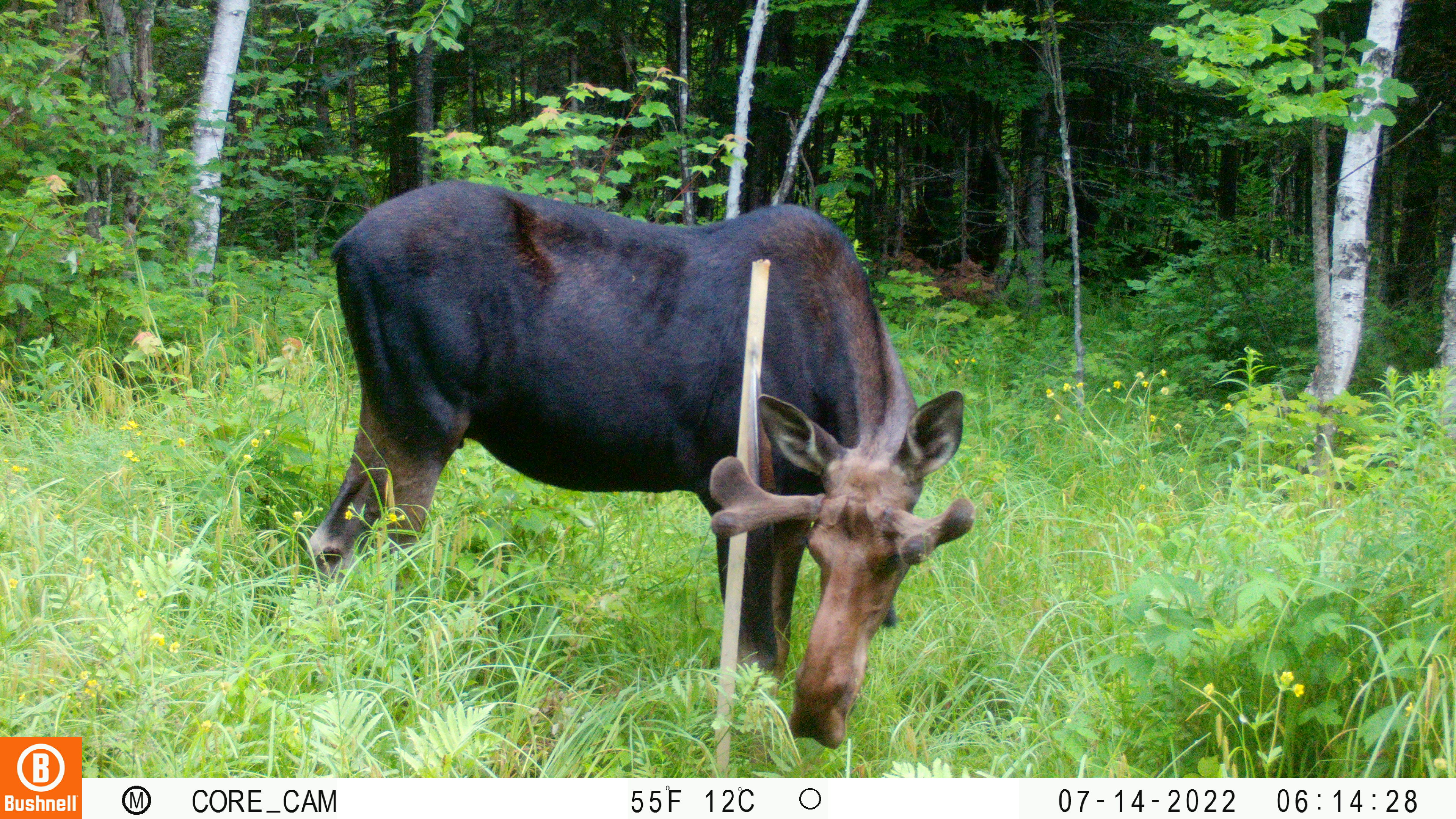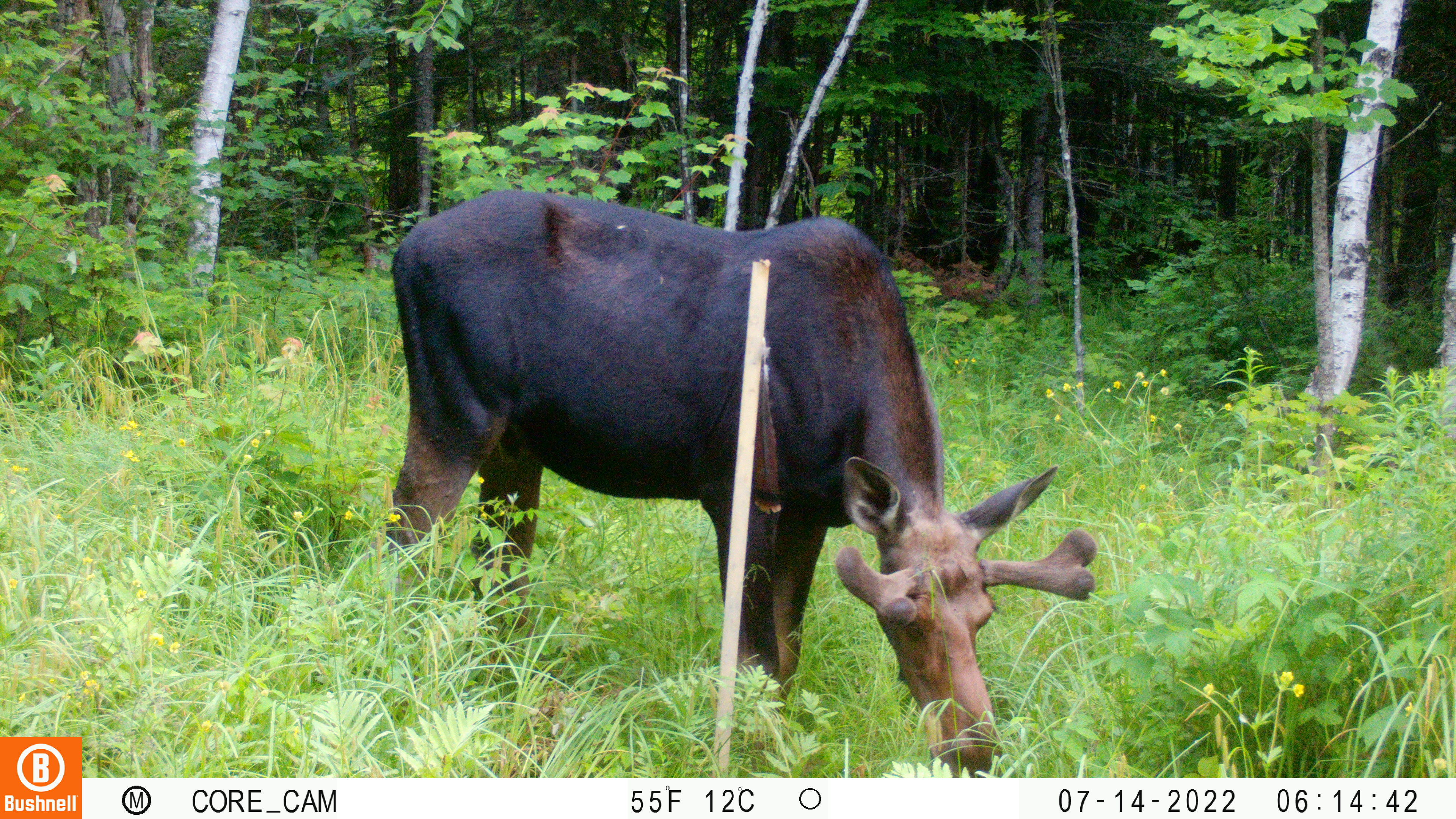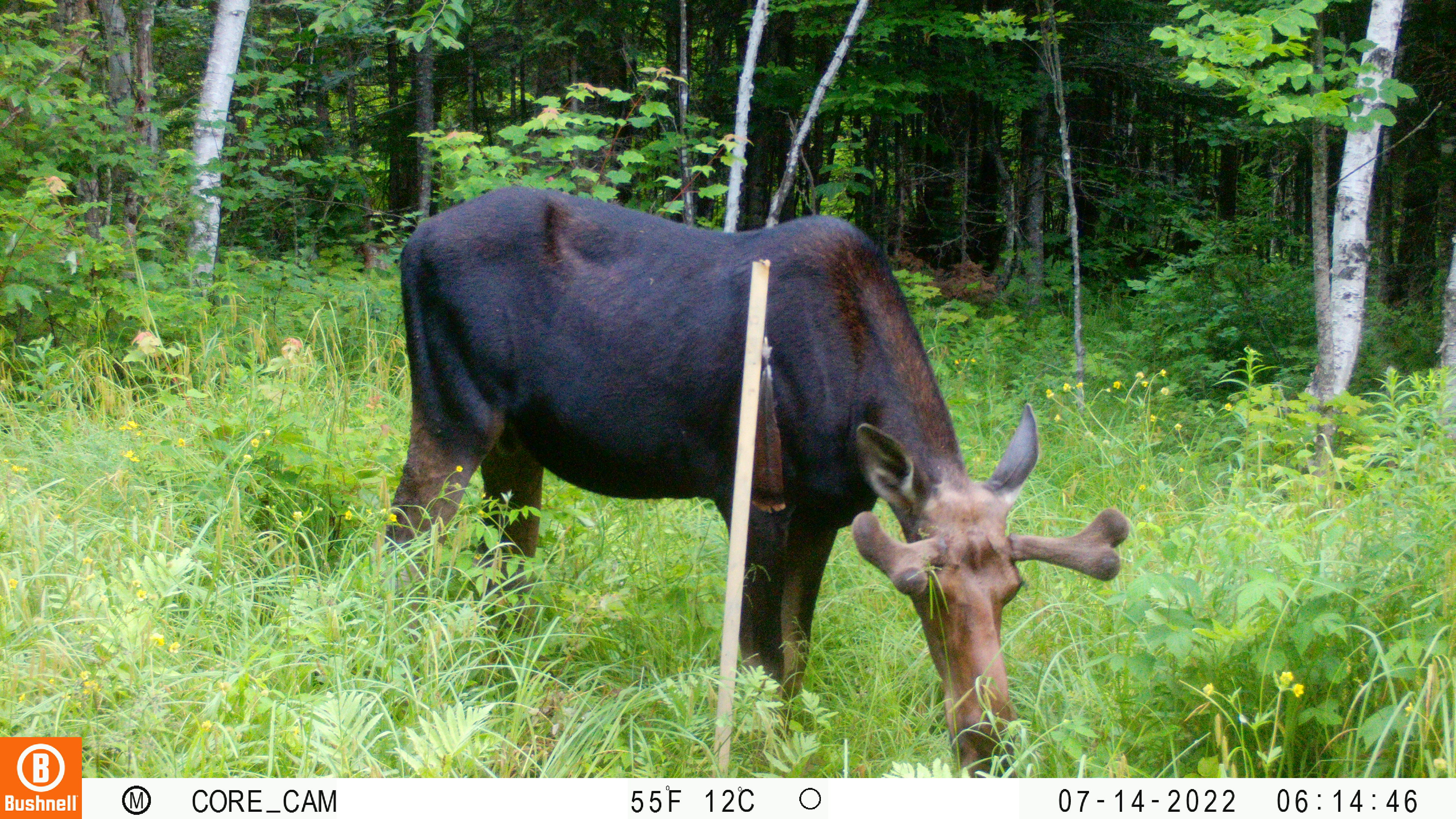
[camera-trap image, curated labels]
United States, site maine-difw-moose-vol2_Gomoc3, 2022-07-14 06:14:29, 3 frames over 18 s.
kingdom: Animalia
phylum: Chordata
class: Mammalia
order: Artiodactyla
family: Cervidae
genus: Alces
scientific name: Alces alces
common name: moose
Moose (Alces alces).